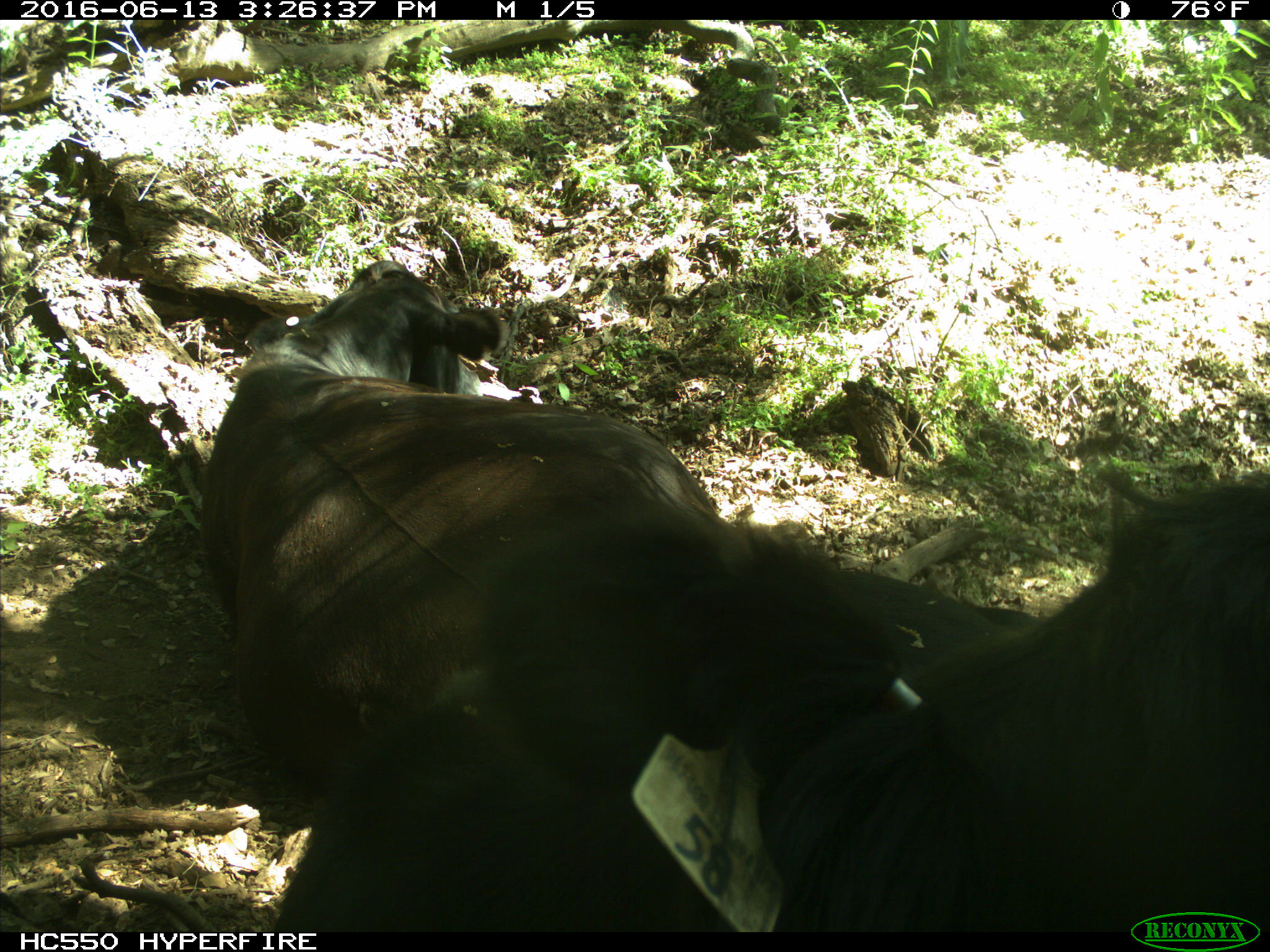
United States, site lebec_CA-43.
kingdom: Animalia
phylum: Chordata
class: Mammalia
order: Artiodactyla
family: Bovidae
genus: Bos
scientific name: Bos taurus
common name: domestic cow